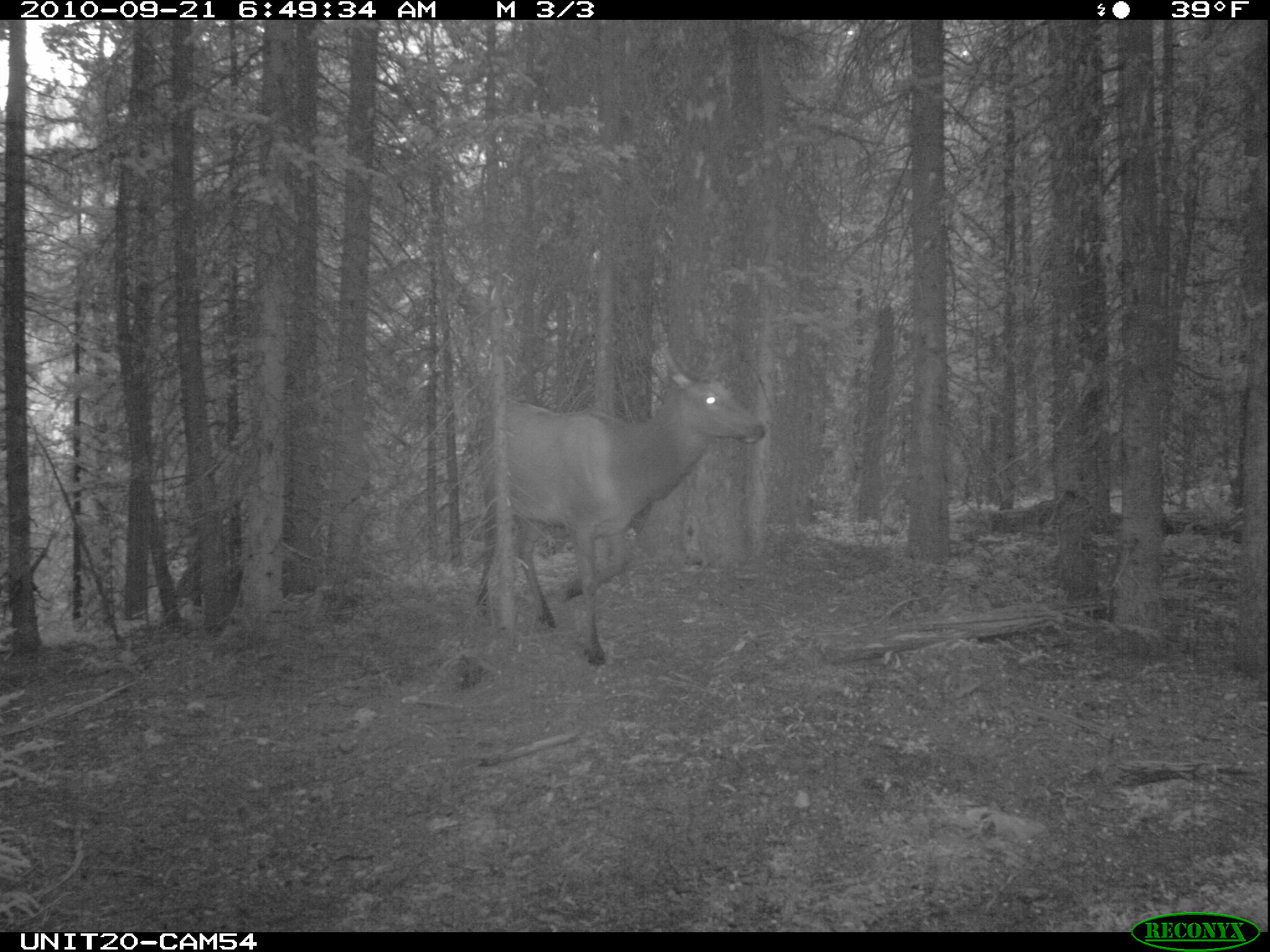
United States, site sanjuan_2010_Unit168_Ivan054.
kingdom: Animalia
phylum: Chordata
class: Mammalia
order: Artiodactyla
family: Cervidae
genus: Cervus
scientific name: Cervus elaphus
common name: red deer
Cervus elaphus (red deer).